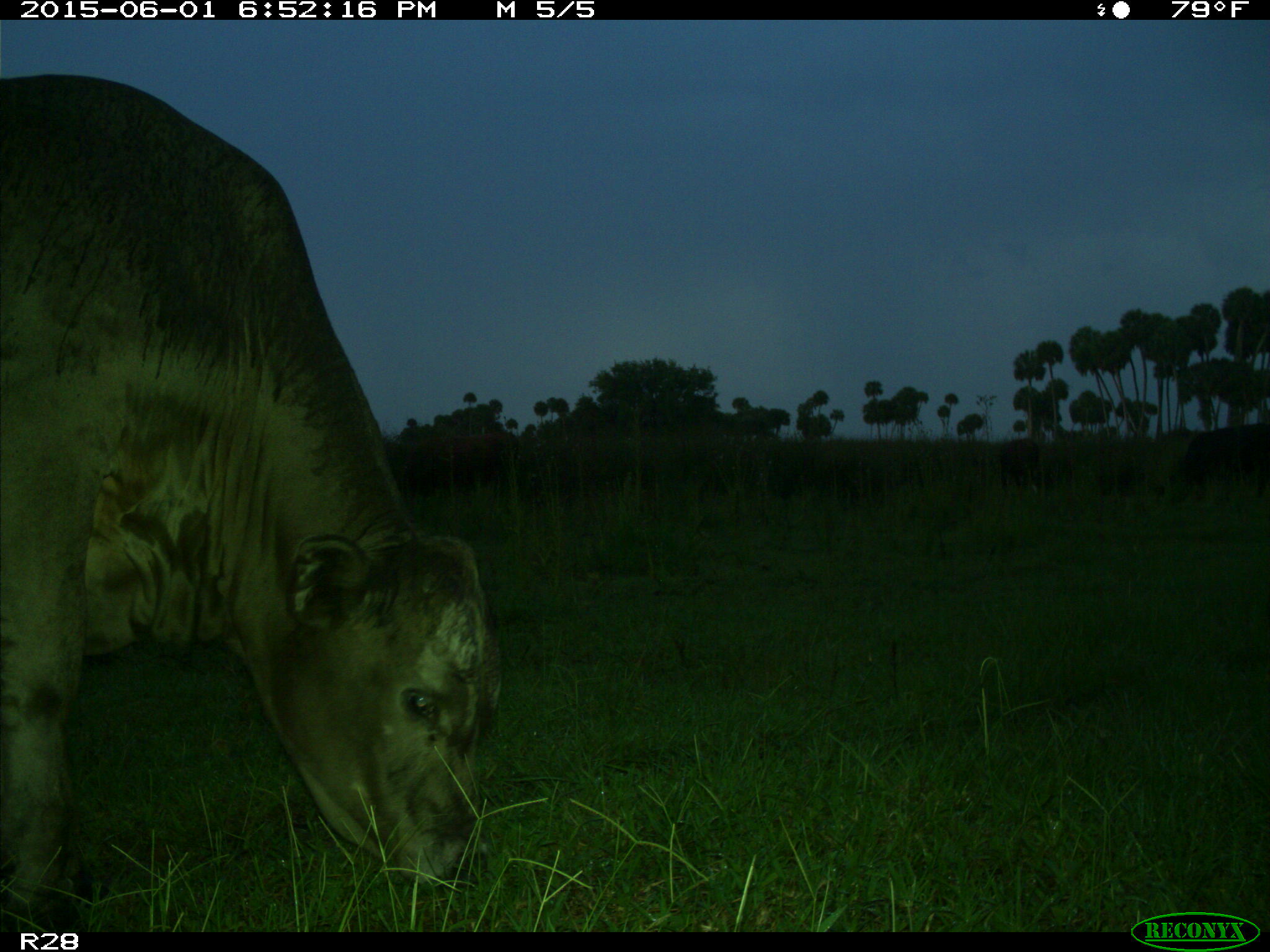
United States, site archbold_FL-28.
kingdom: Animalia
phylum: Chordata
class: Mammalia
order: Artiodactyla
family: Bovidae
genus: Bos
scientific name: Bos taurus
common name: domestic cow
Bos taurus (domestic cow).